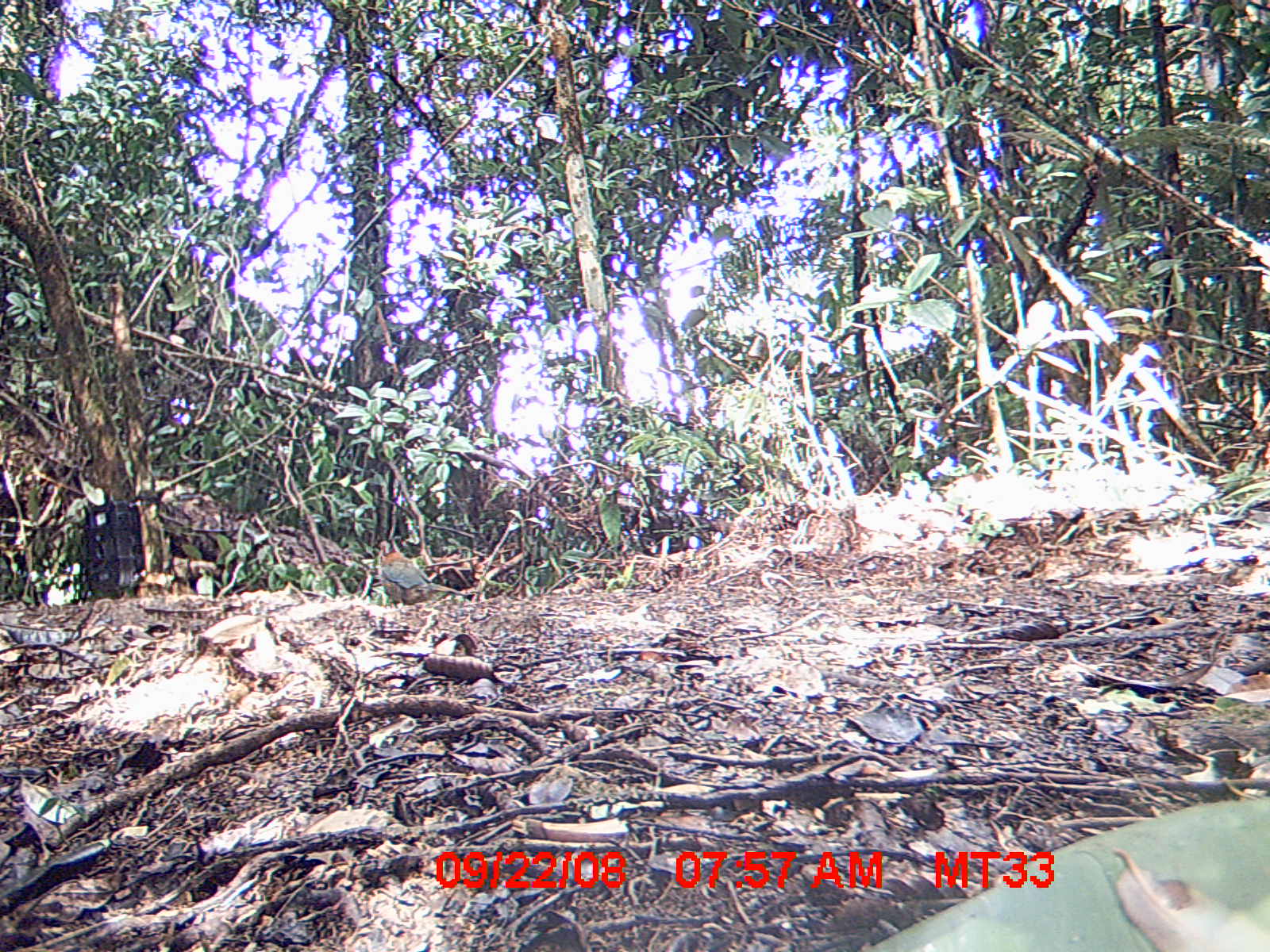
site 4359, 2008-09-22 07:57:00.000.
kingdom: Animalia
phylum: Chordata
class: Aves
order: Coraciiformes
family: Brachypteraciidae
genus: Brachypteracias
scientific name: Brachypteracias squamiger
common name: scaly ground-roller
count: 1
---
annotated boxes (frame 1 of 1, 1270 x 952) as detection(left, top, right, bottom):
brachypteracias squamiger: detection(378, 540, 467, 606)